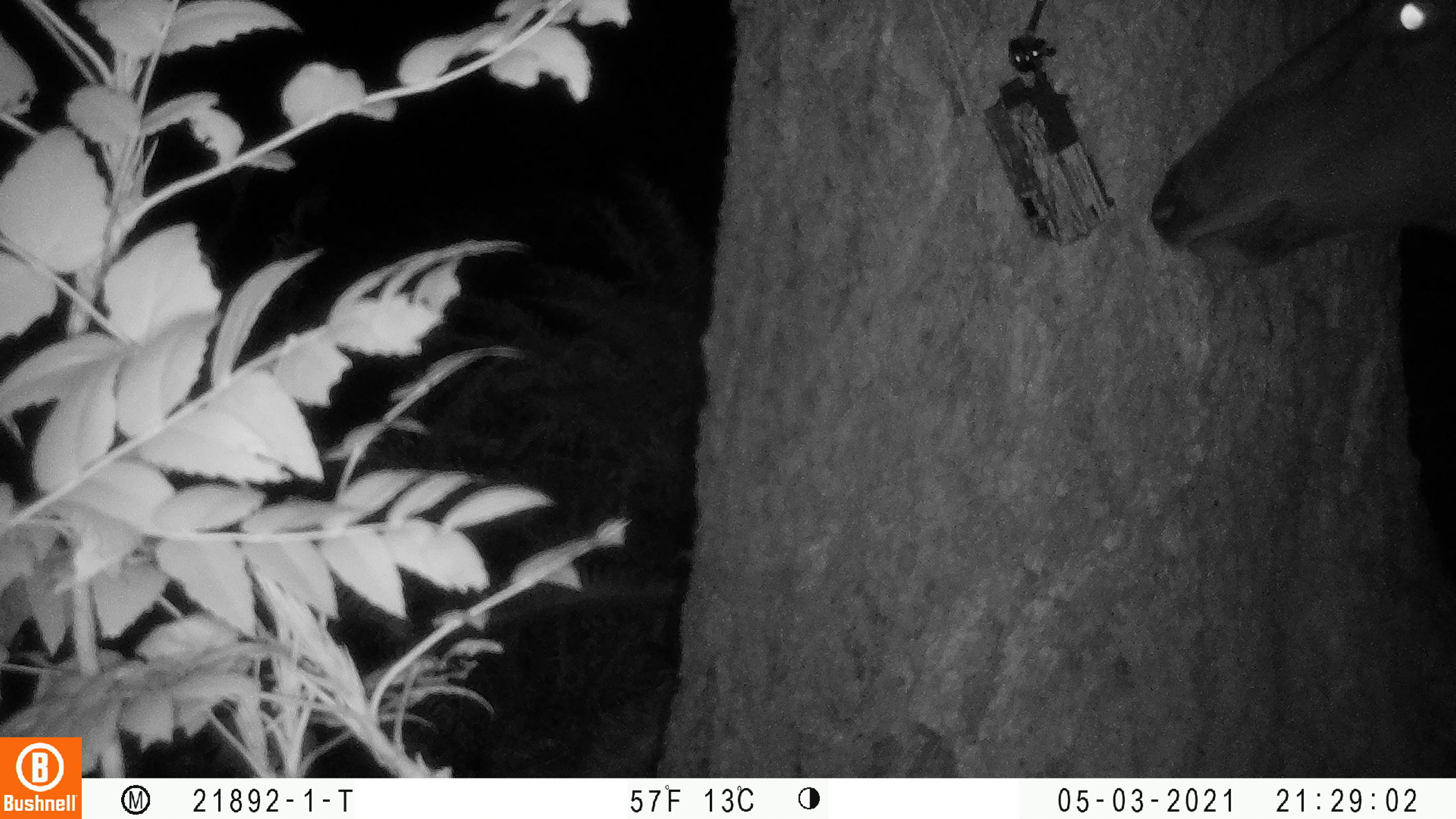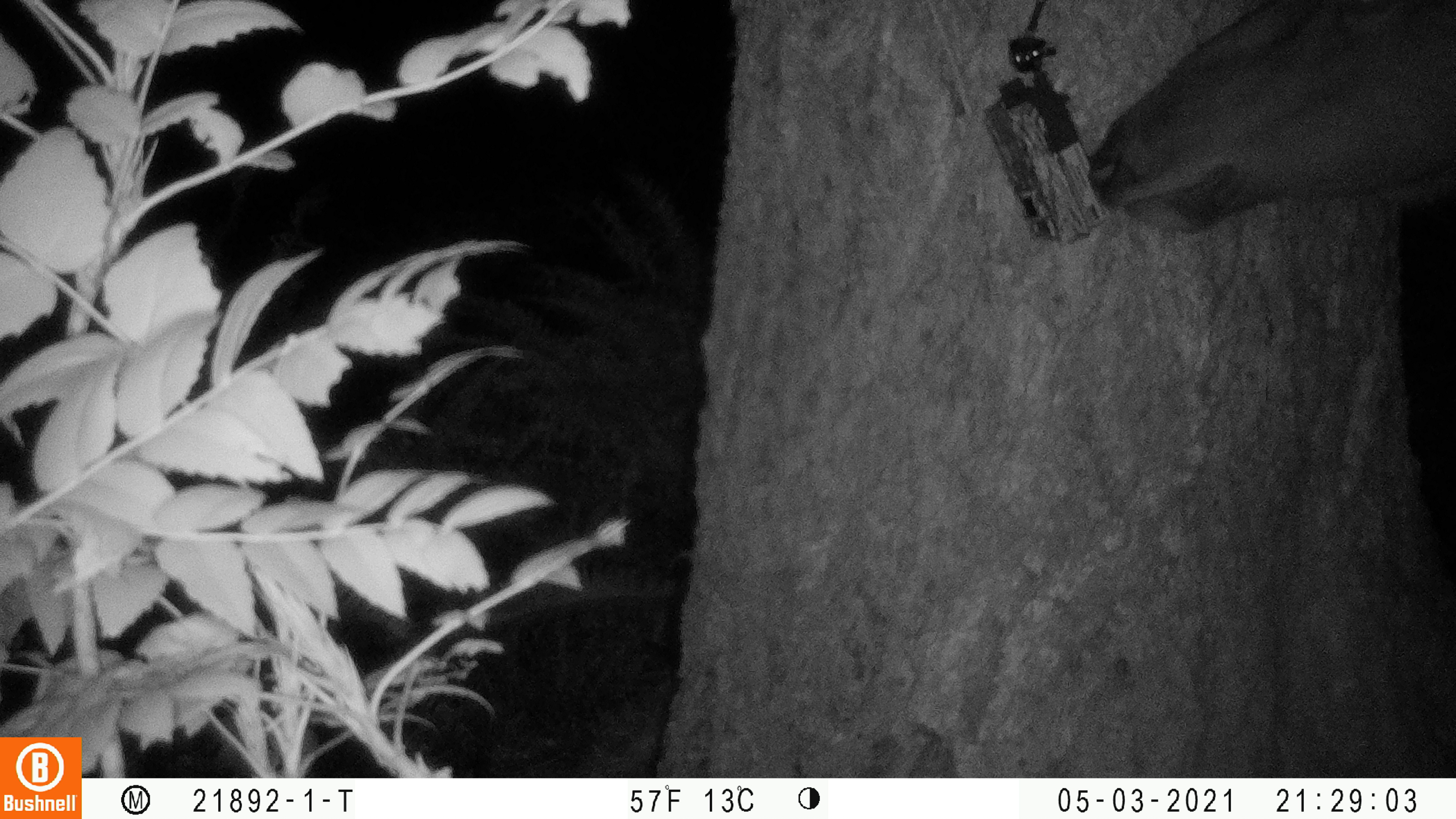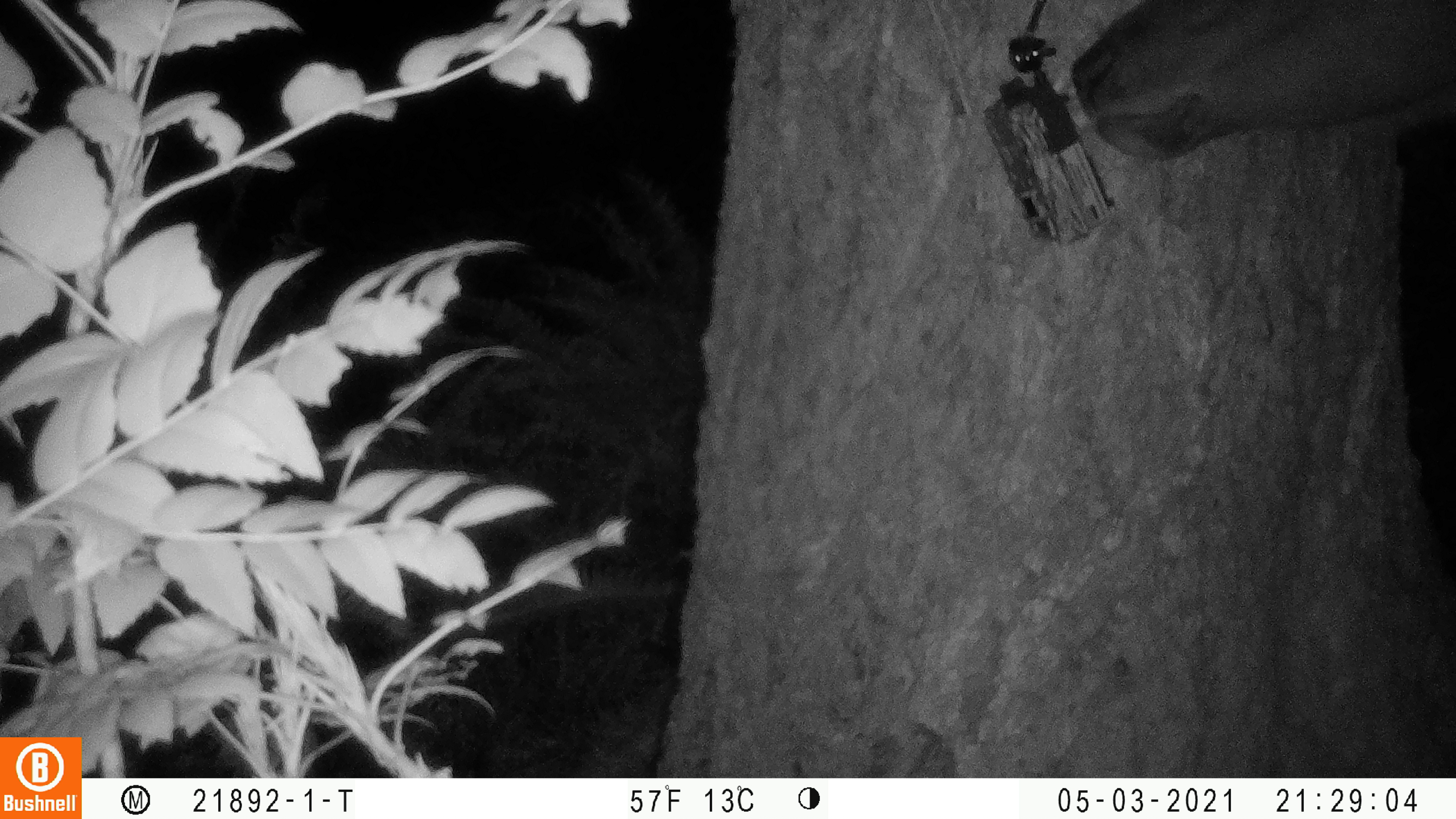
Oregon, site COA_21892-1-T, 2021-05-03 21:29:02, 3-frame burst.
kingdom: Animalia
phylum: Chordata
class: Mammalia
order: Artiodactyla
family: Cervidae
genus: Cervus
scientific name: Cervus canadensis roosevelti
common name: roosevelt elk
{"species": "roosevelt elk (Cervus canadensis roosevelti)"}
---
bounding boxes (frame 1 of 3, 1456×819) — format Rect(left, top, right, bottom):
roosevelt elk: Rect(1143, 0, 1455, 300)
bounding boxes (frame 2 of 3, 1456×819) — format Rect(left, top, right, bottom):
roosevelt elk: Rect(1083, 0, 1455, 243)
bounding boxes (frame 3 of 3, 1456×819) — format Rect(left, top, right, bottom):
roosevelt elk: Rect(1070, 0, 1453, 179)